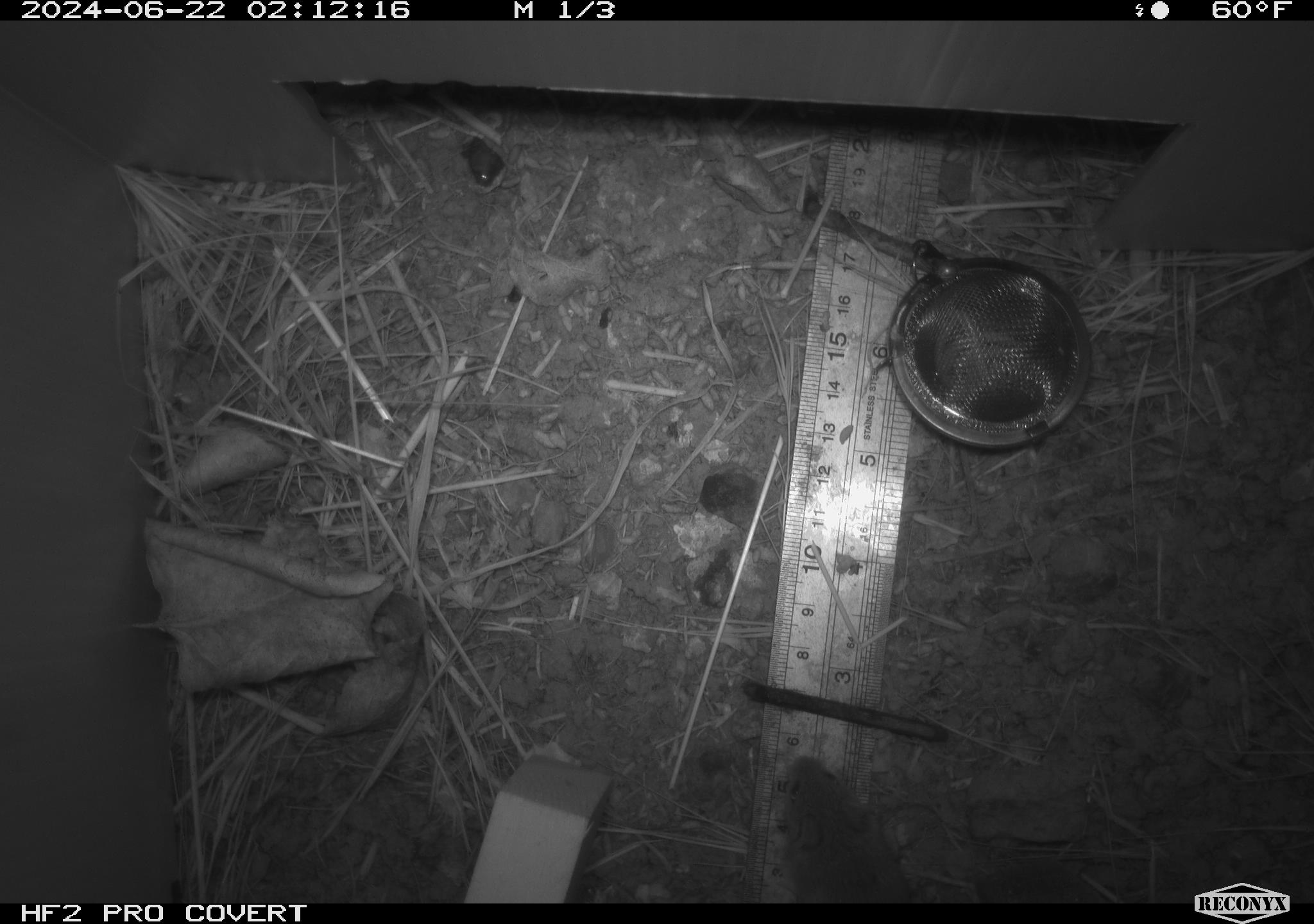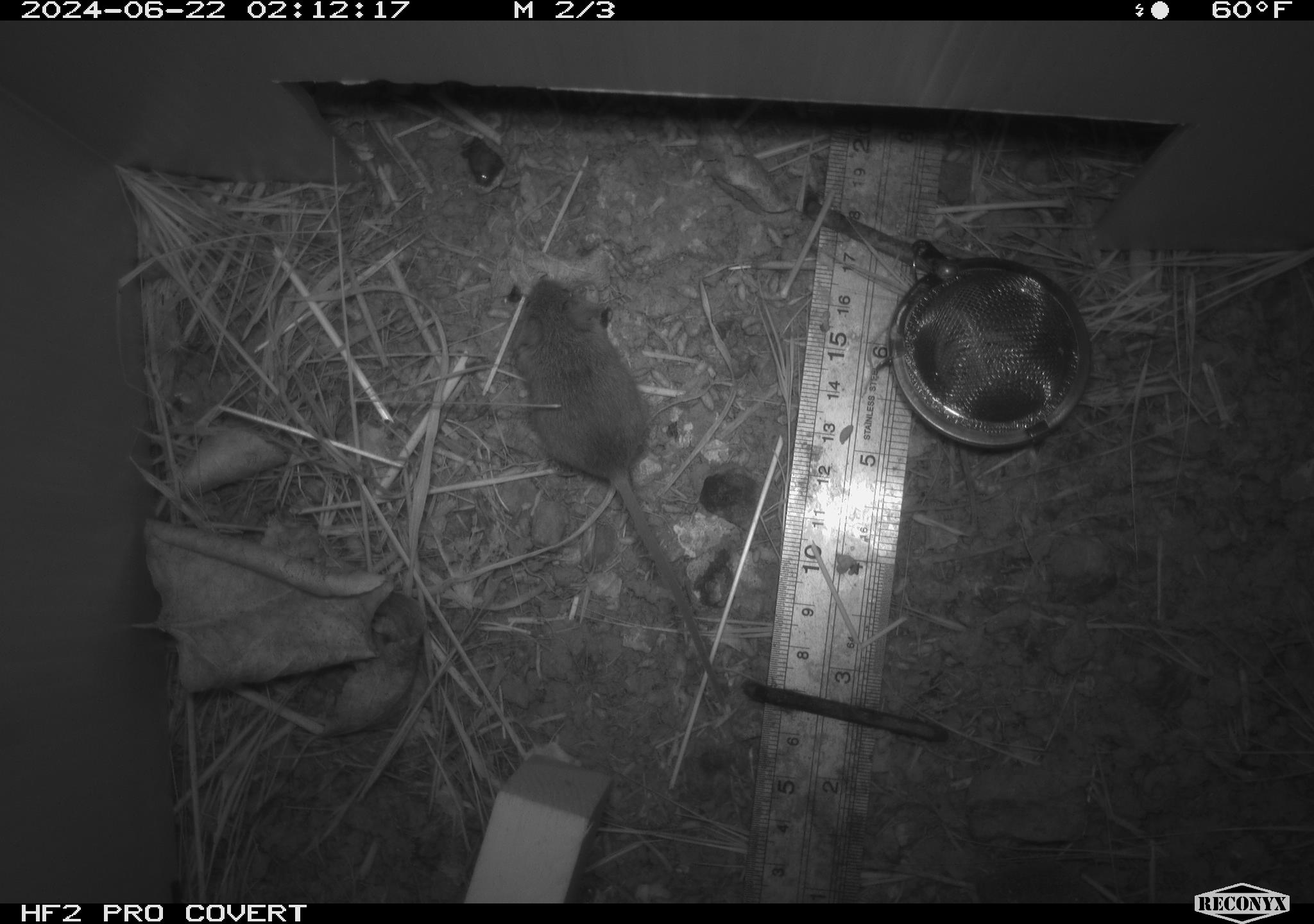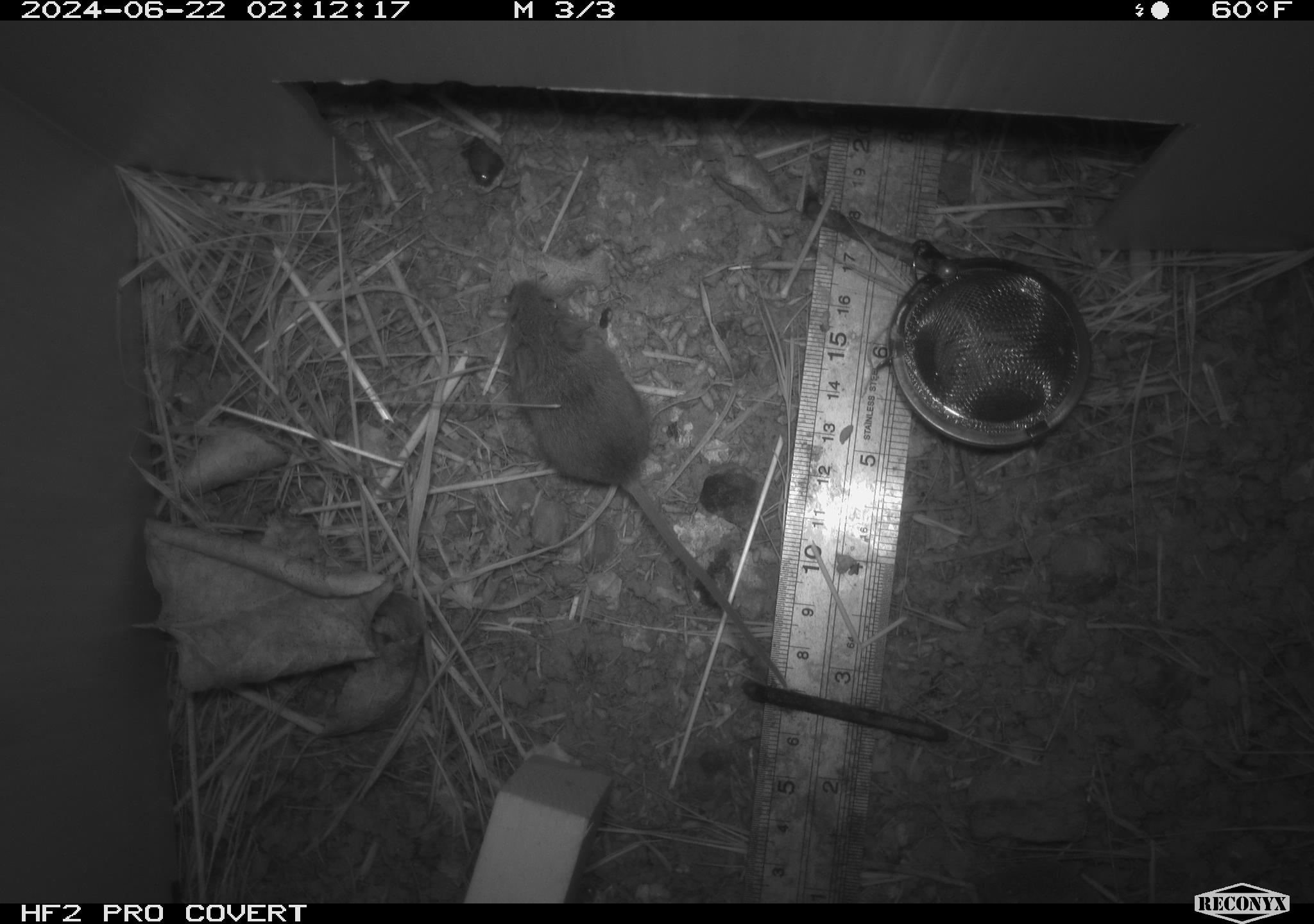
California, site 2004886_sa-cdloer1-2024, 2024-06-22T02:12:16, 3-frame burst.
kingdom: Animalia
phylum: Chordata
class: Mammalia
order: Rodentia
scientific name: Rodentia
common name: mouse species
Mouse species (Rodentia).